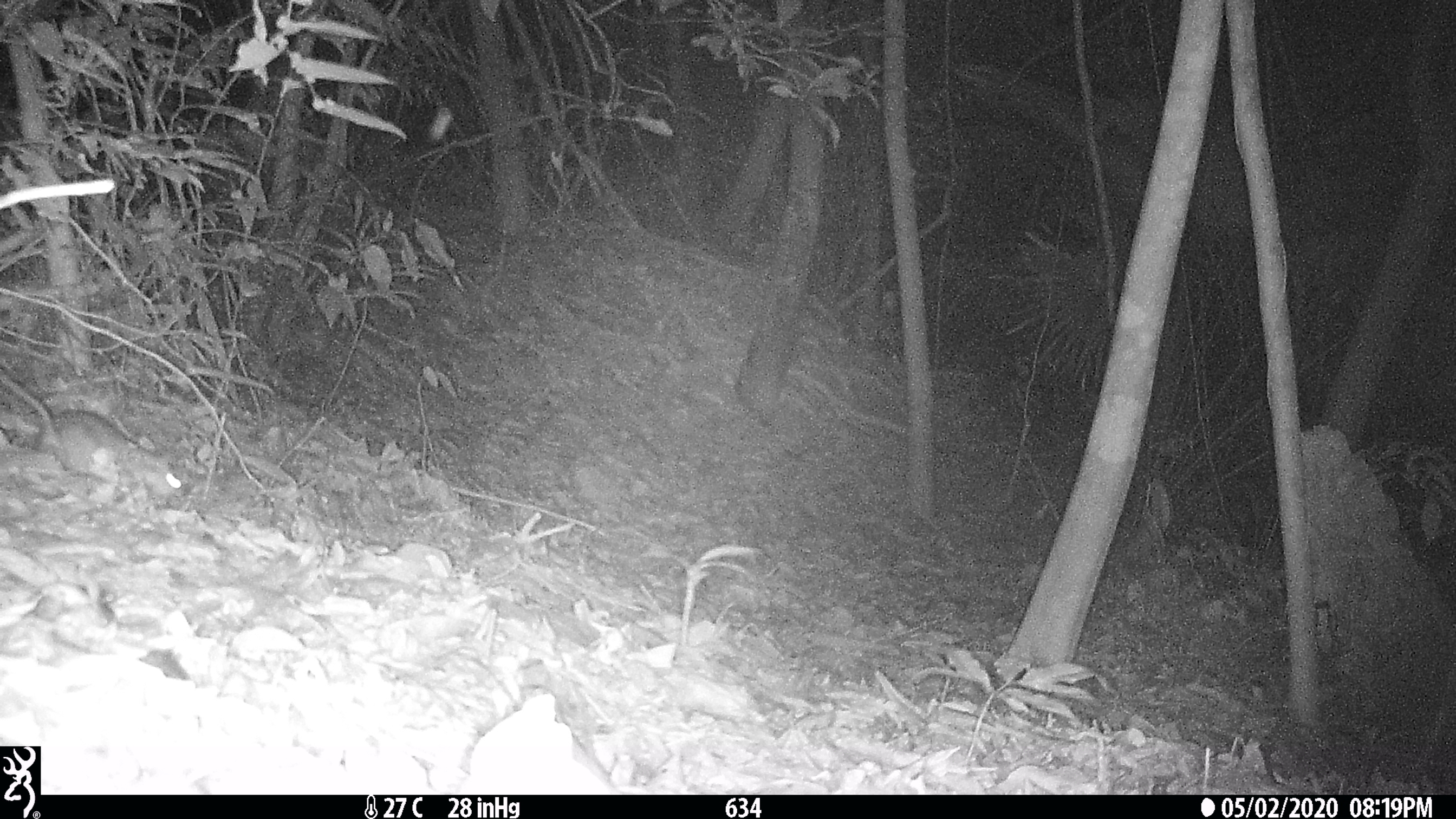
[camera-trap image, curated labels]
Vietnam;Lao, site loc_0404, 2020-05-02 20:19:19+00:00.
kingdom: Animalia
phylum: Chordata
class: Mammalia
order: Rodentia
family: Muridae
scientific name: Muridae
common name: old-world mice and rats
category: unidentified murid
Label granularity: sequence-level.